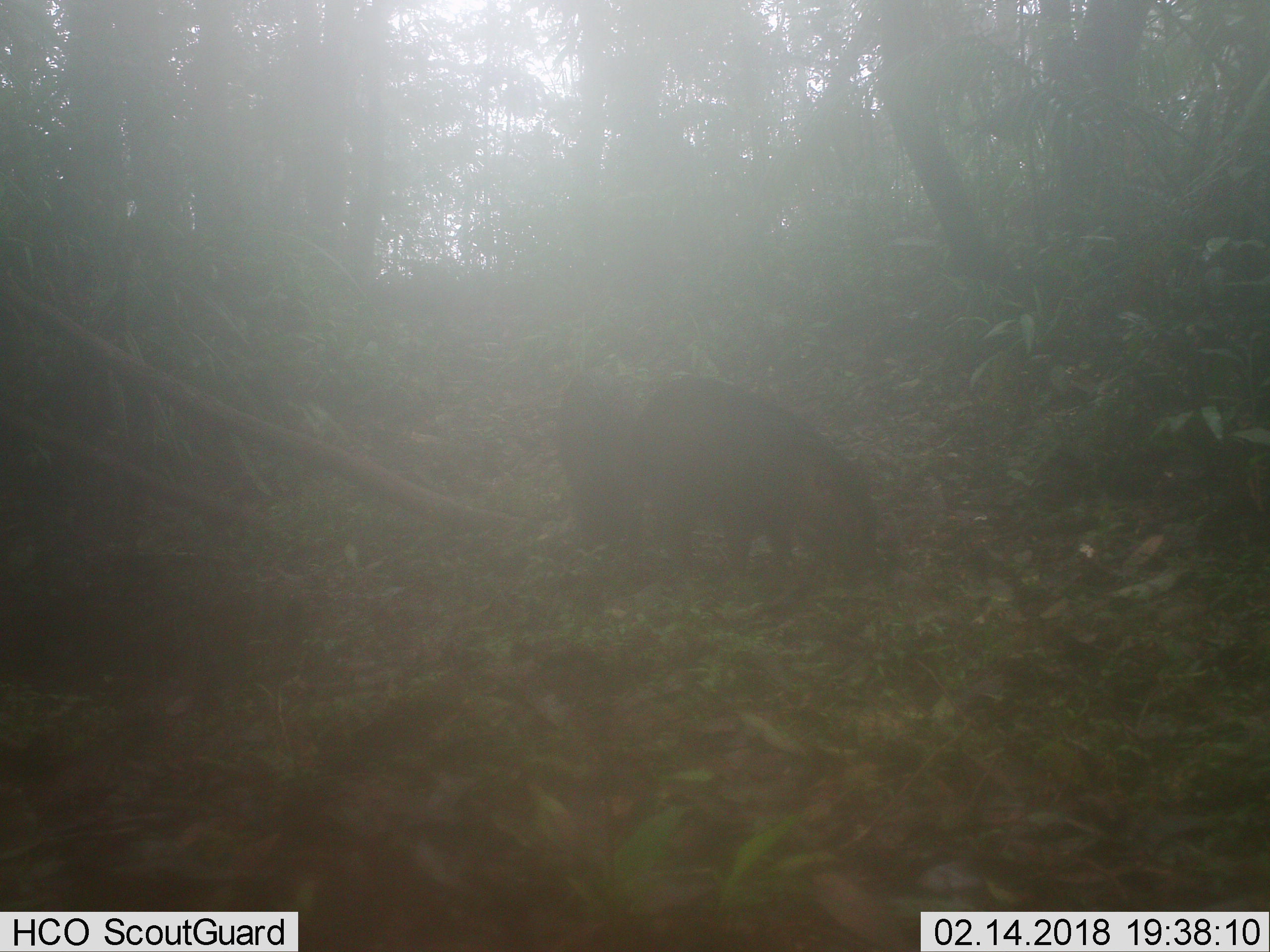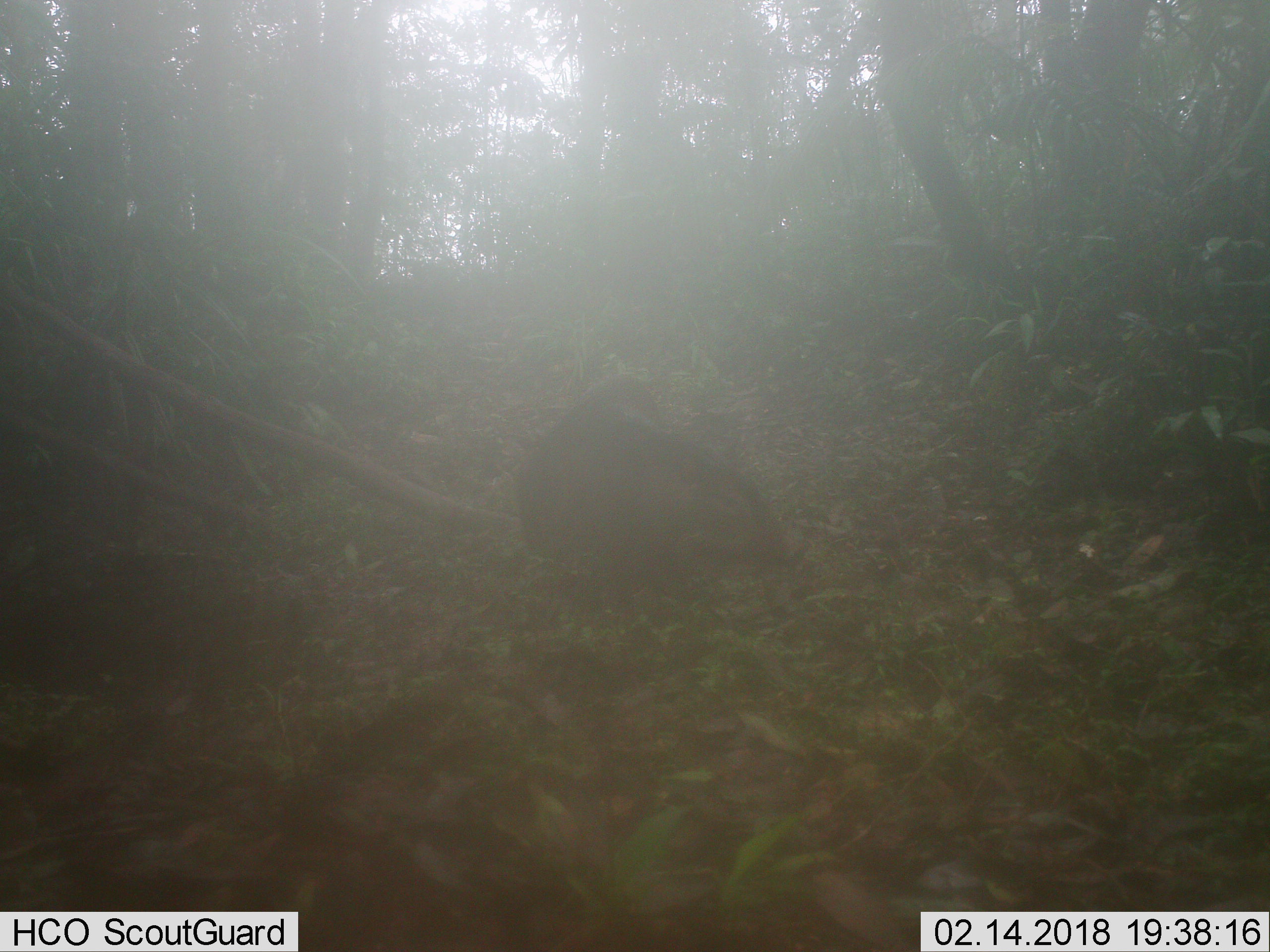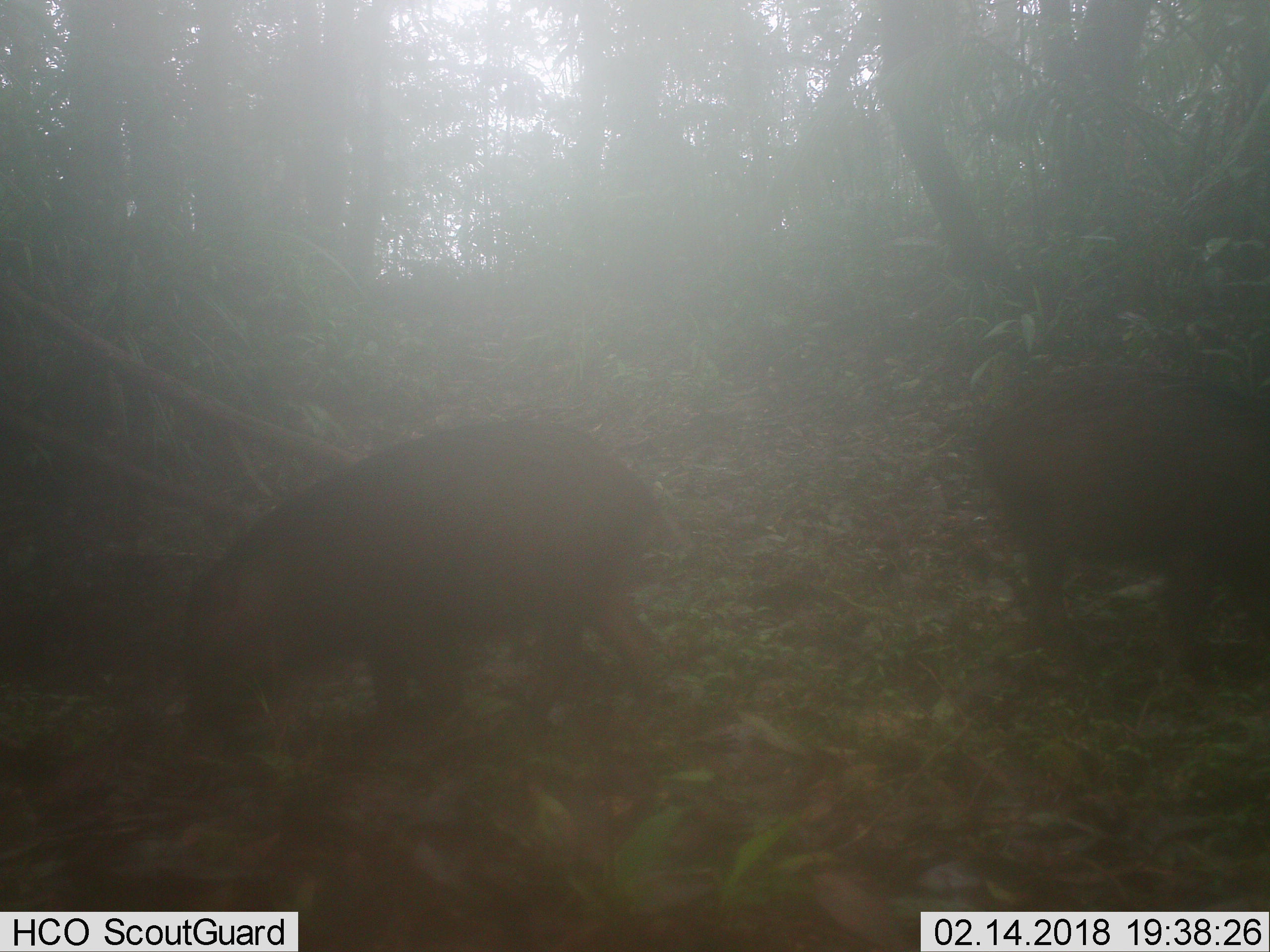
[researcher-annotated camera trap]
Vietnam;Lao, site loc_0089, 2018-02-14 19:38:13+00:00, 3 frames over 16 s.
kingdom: Animalia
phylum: Chordata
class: Mammalia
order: Artiodactyla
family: Suidae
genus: Sus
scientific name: Sus scrofa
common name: eurasian wild pig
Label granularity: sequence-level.